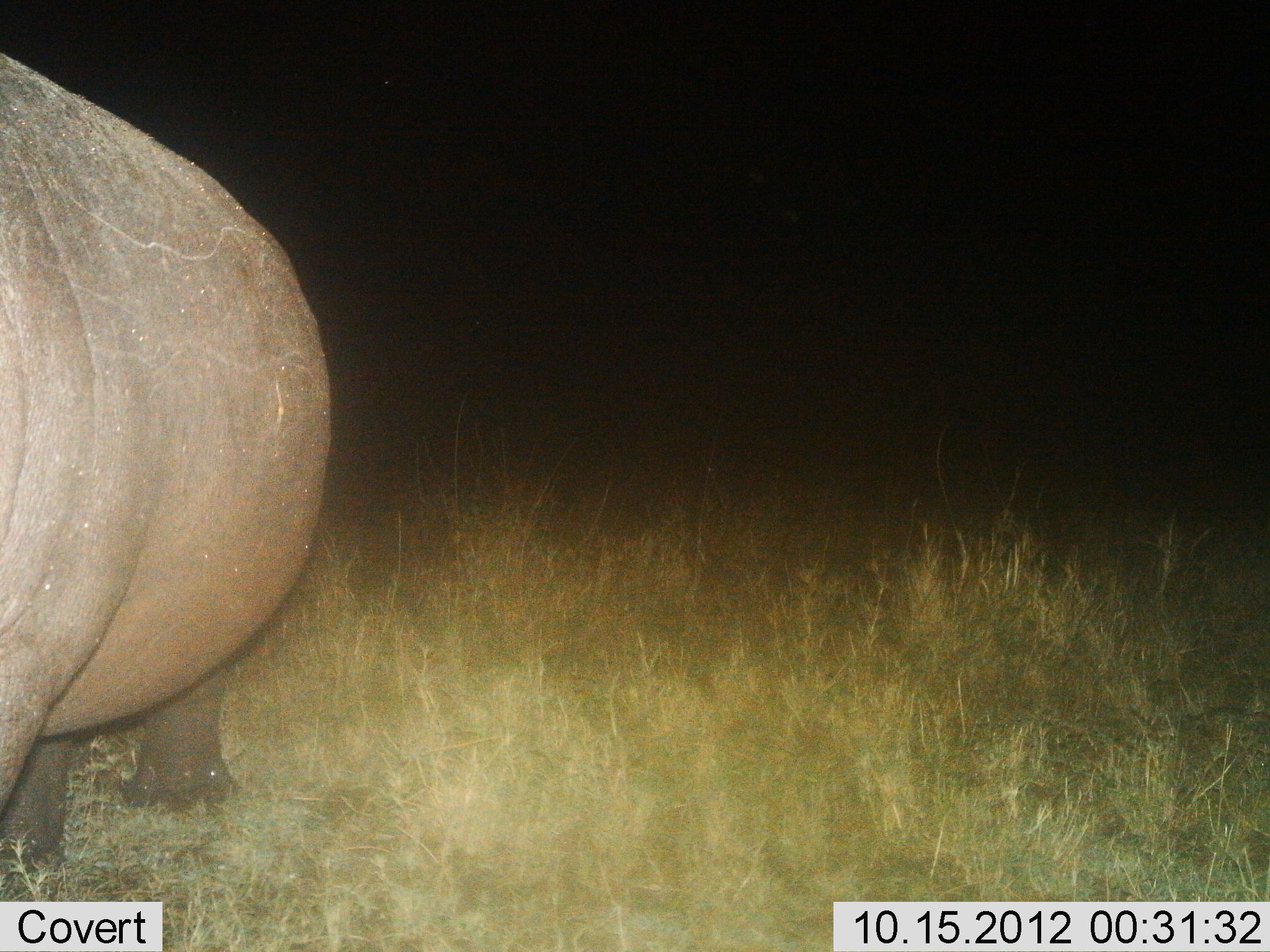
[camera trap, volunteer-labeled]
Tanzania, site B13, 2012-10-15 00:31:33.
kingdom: Animalia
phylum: Chordata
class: Mammalia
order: Artiodactyla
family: Hippopotamidae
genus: Hippopotamus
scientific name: Hippopotamus amphibius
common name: hippopotamus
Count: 1.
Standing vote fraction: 100%.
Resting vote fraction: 0%.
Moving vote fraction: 0%.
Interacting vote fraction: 0%.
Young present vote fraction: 0%.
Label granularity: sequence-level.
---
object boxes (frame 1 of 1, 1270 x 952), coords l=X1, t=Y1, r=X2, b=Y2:
animal: l=0, t=53, r=332, b=902